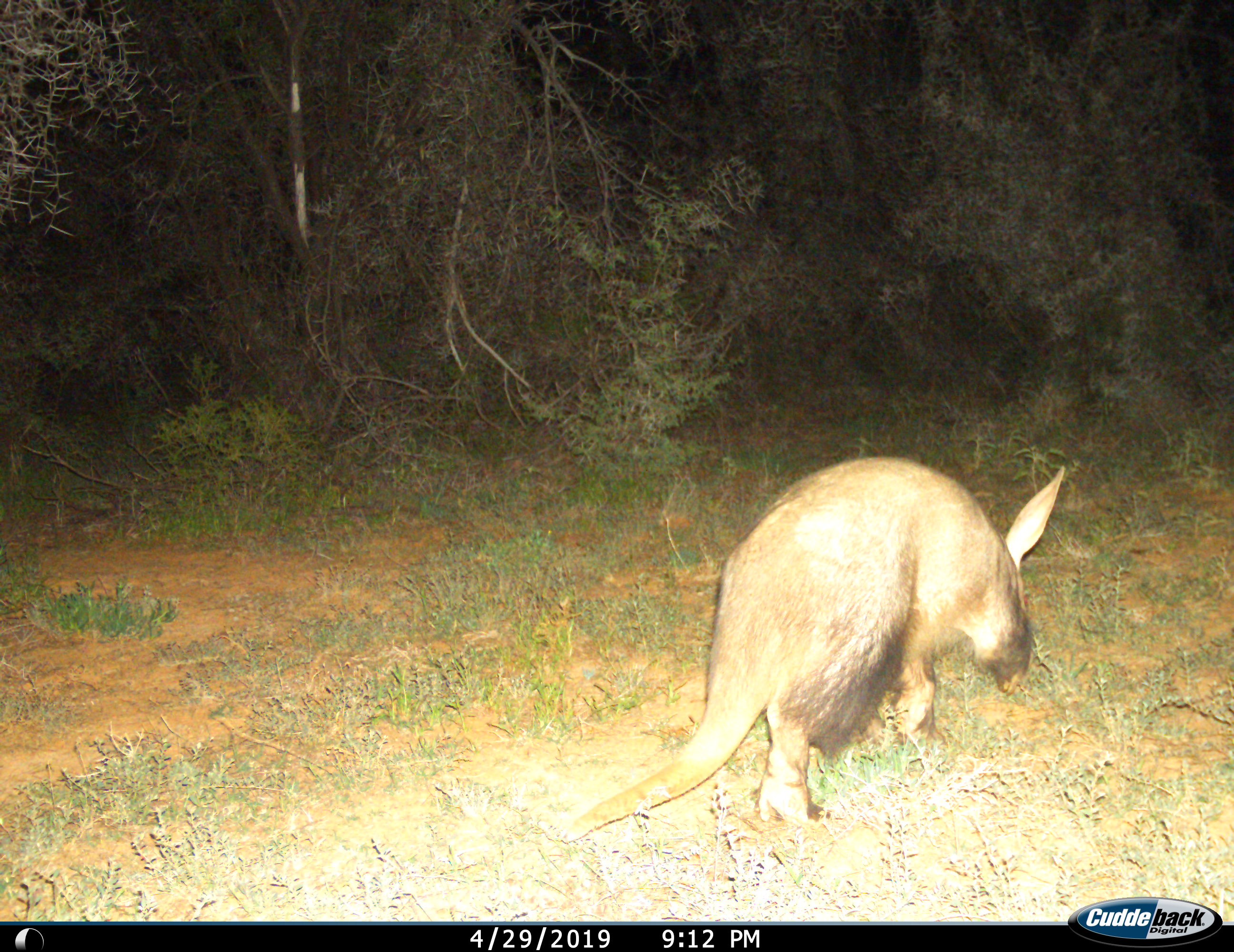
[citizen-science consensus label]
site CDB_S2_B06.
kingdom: Animalia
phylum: Chordata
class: Mammalia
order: Tubulidentata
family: Orycteropodidae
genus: Orycteropus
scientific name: Orycteropus afer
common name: aardvark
Aardvark (Orycteropus afer), count 1. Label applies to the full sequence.